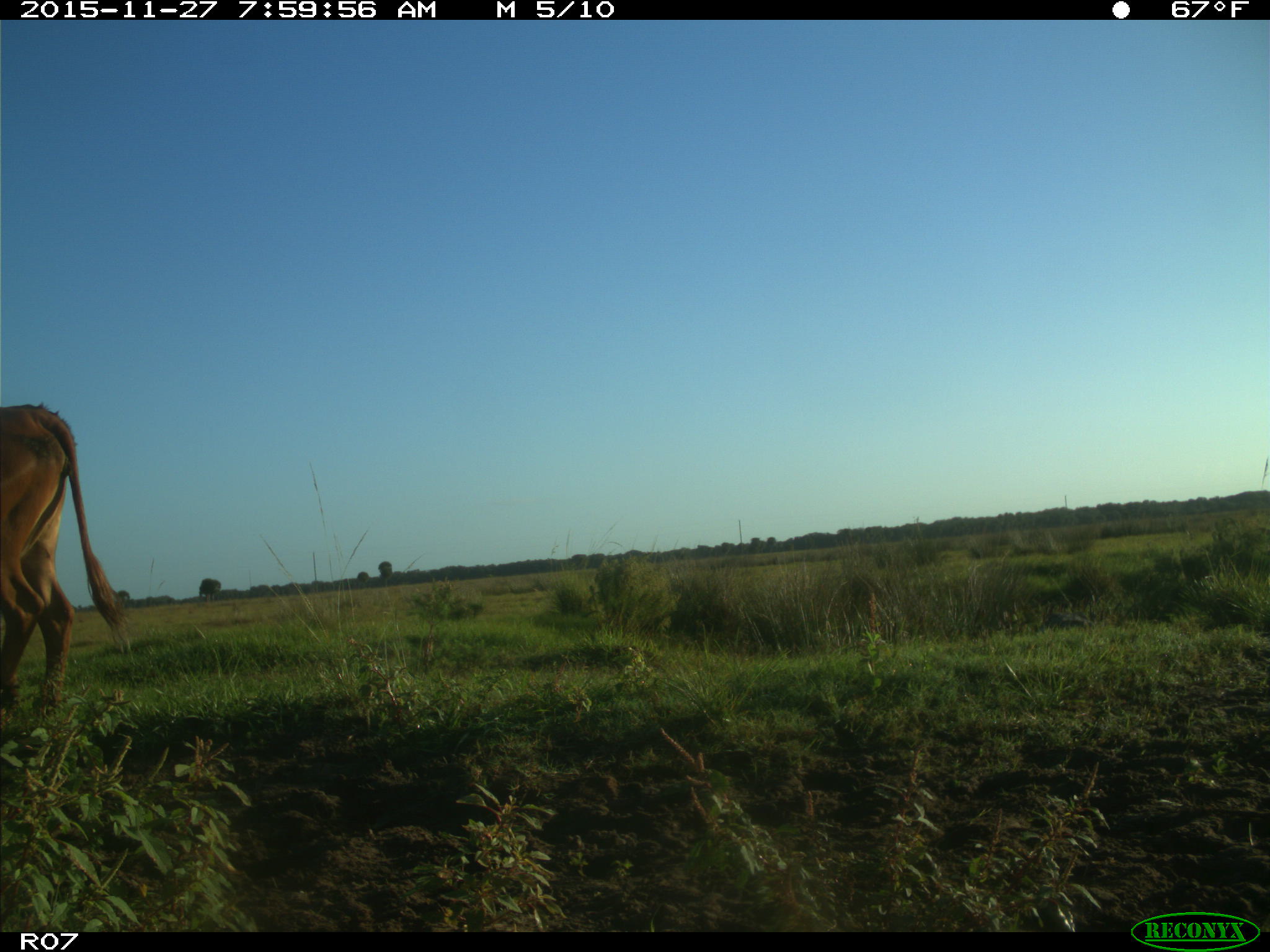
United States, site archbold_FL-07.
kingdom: Animalia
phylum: Chordata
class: Mammalia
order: Artiodactyla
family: Bovidae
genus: Bos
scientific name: Bos taurus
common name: domestic cow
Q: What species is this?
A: Bos taurus (domestic cow).